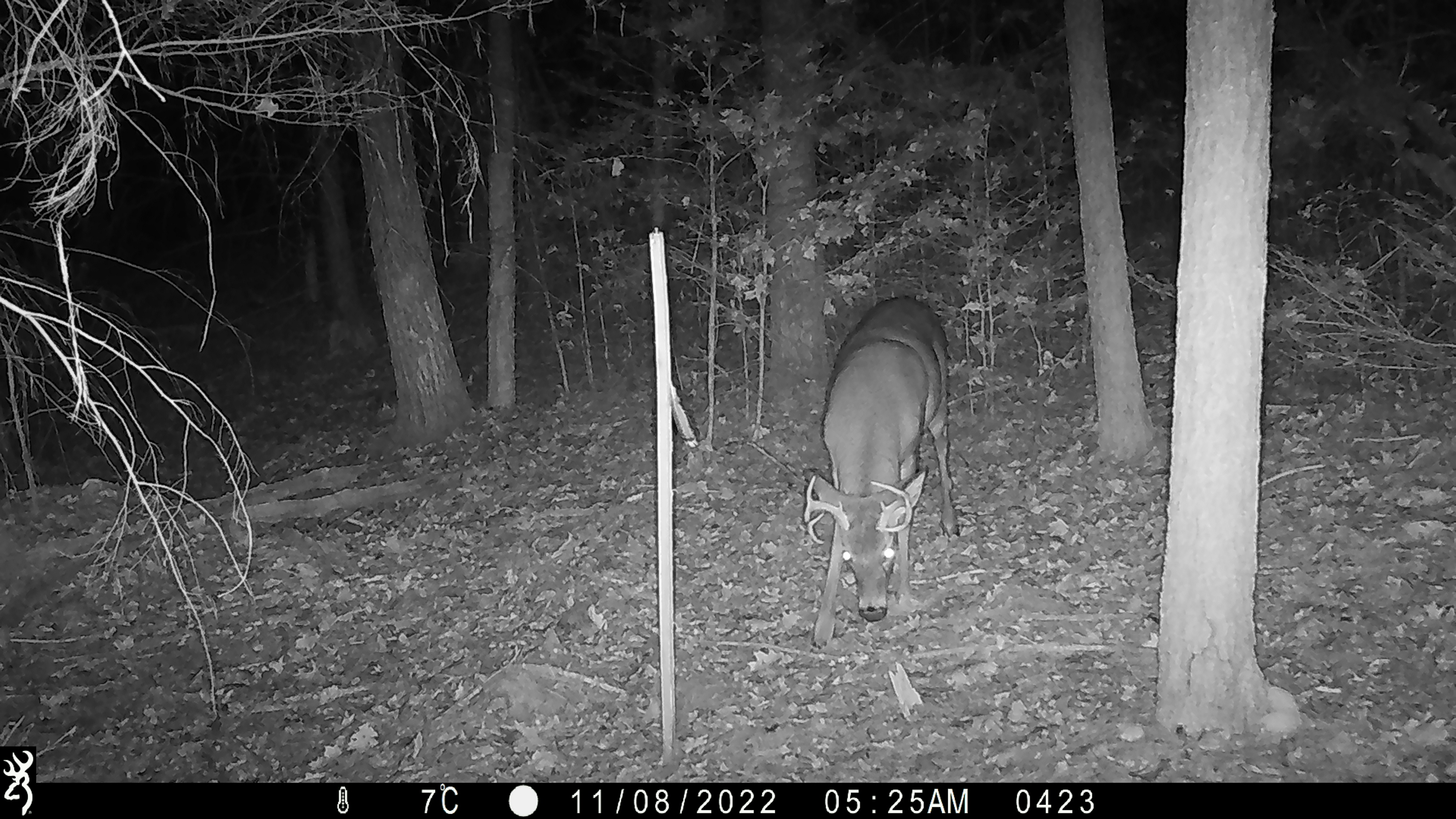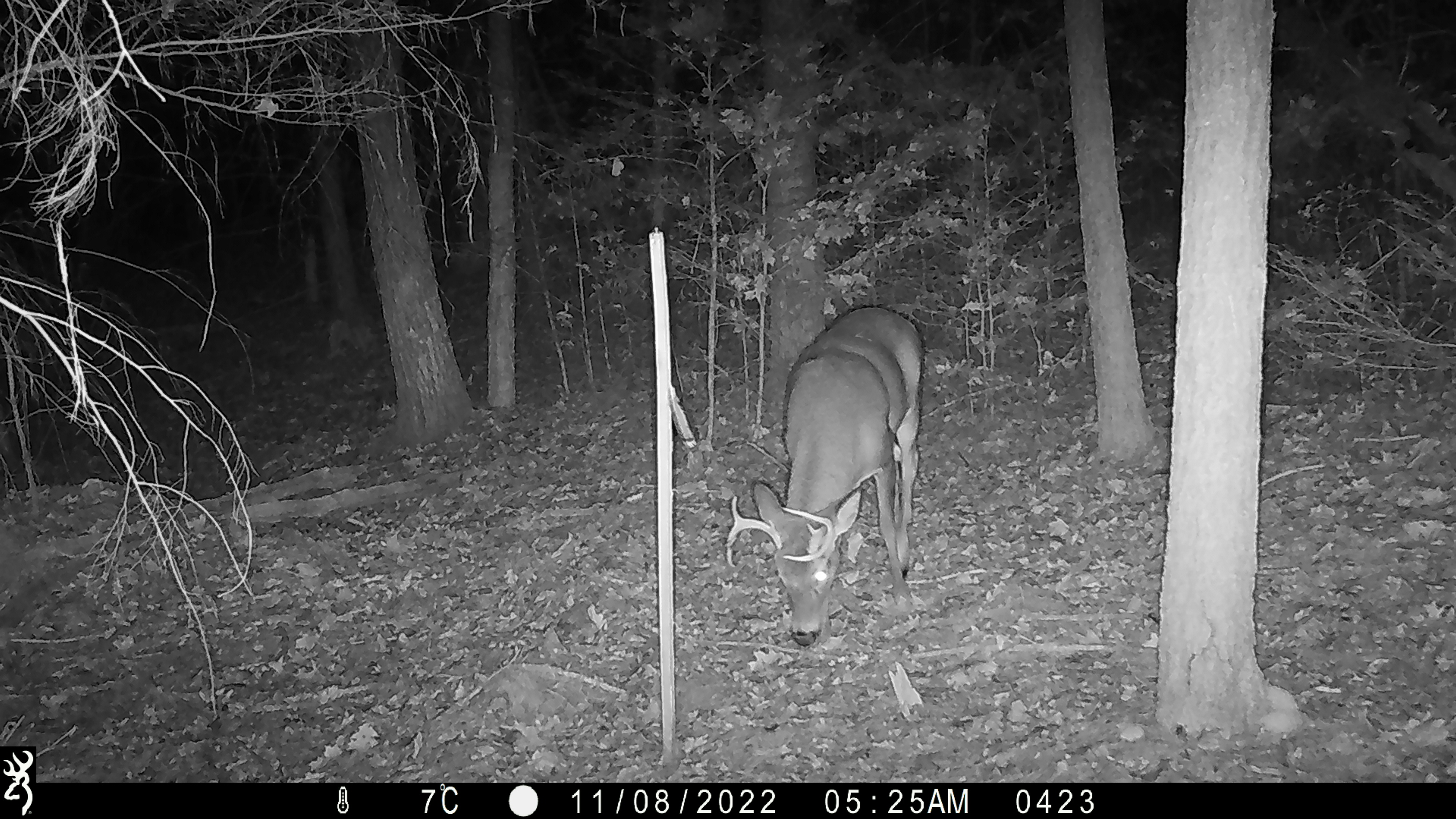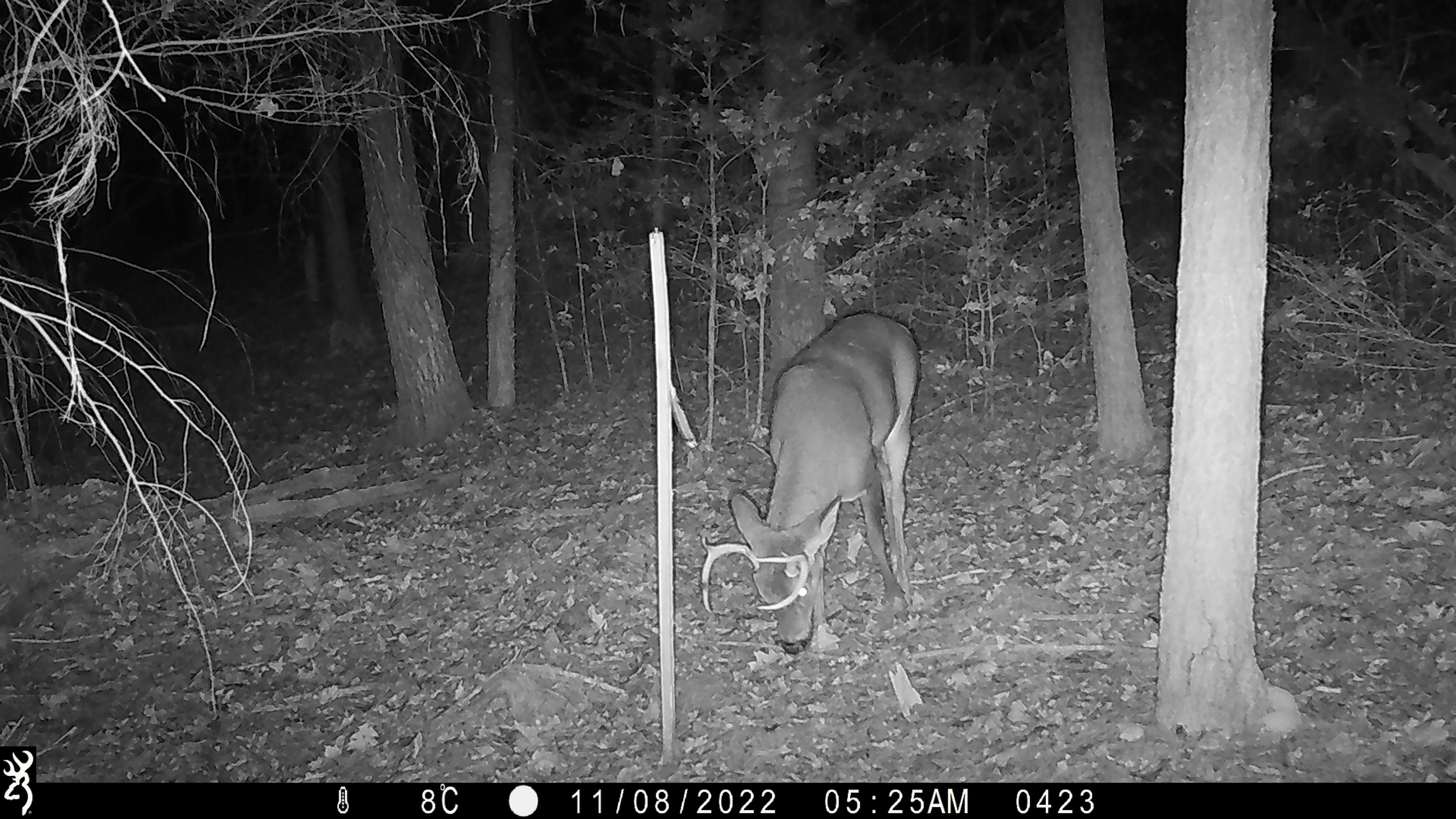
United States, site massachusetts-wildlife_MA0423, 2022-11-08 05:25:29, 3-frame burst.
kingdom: Animalia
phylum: Chordata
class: Mammalia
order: Artiodactyla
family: Cervidae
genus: Odocoileus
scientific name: Odocoileus virginianus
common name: white-tailed deer